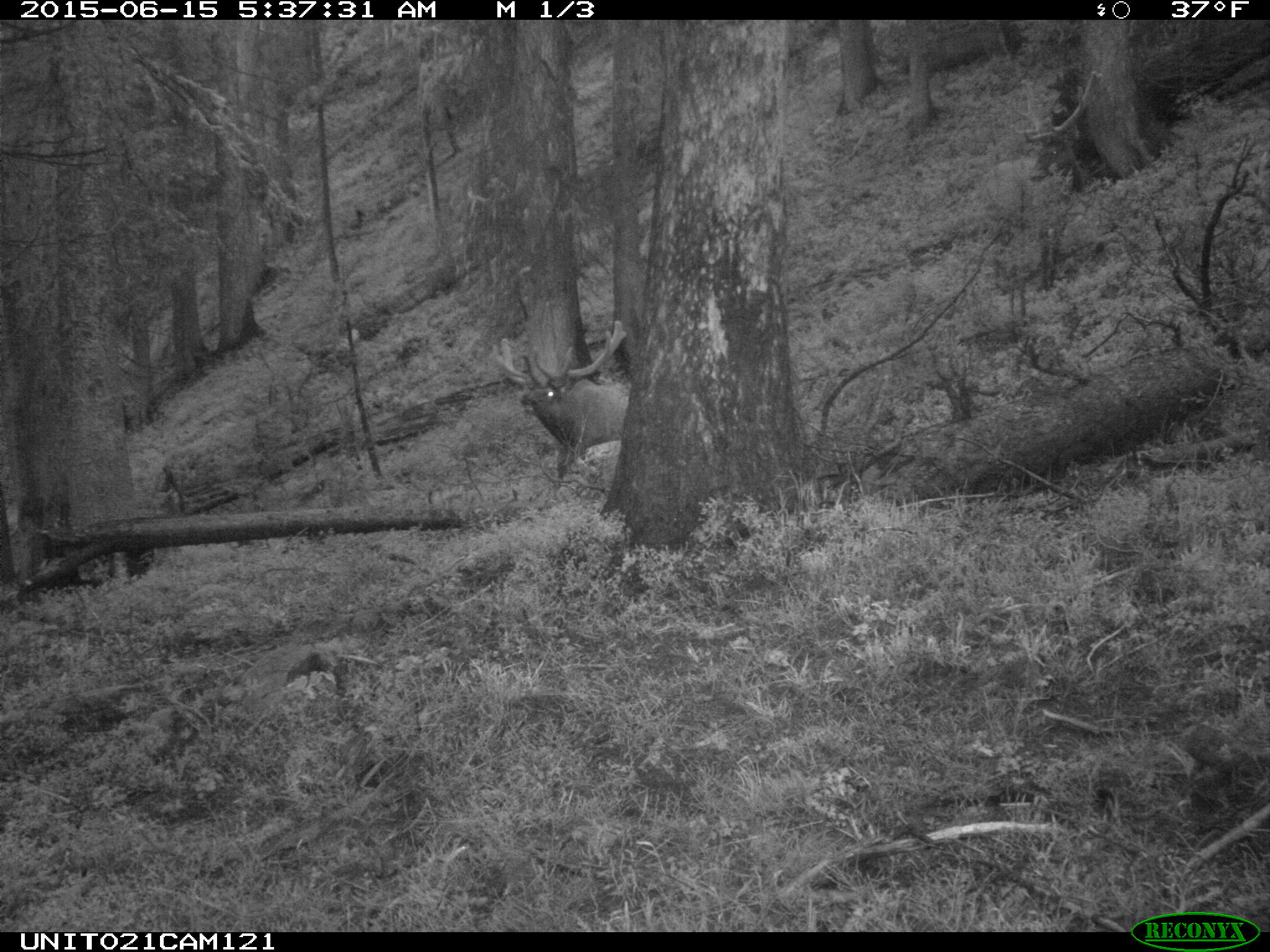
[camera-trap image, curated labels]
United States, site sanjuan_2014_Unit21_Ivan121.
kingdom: Animalia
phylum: Chordata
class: Mammalia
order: Artiodactyla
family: Cervidae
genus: Cervus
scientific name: Cervus elaphus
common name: red deer